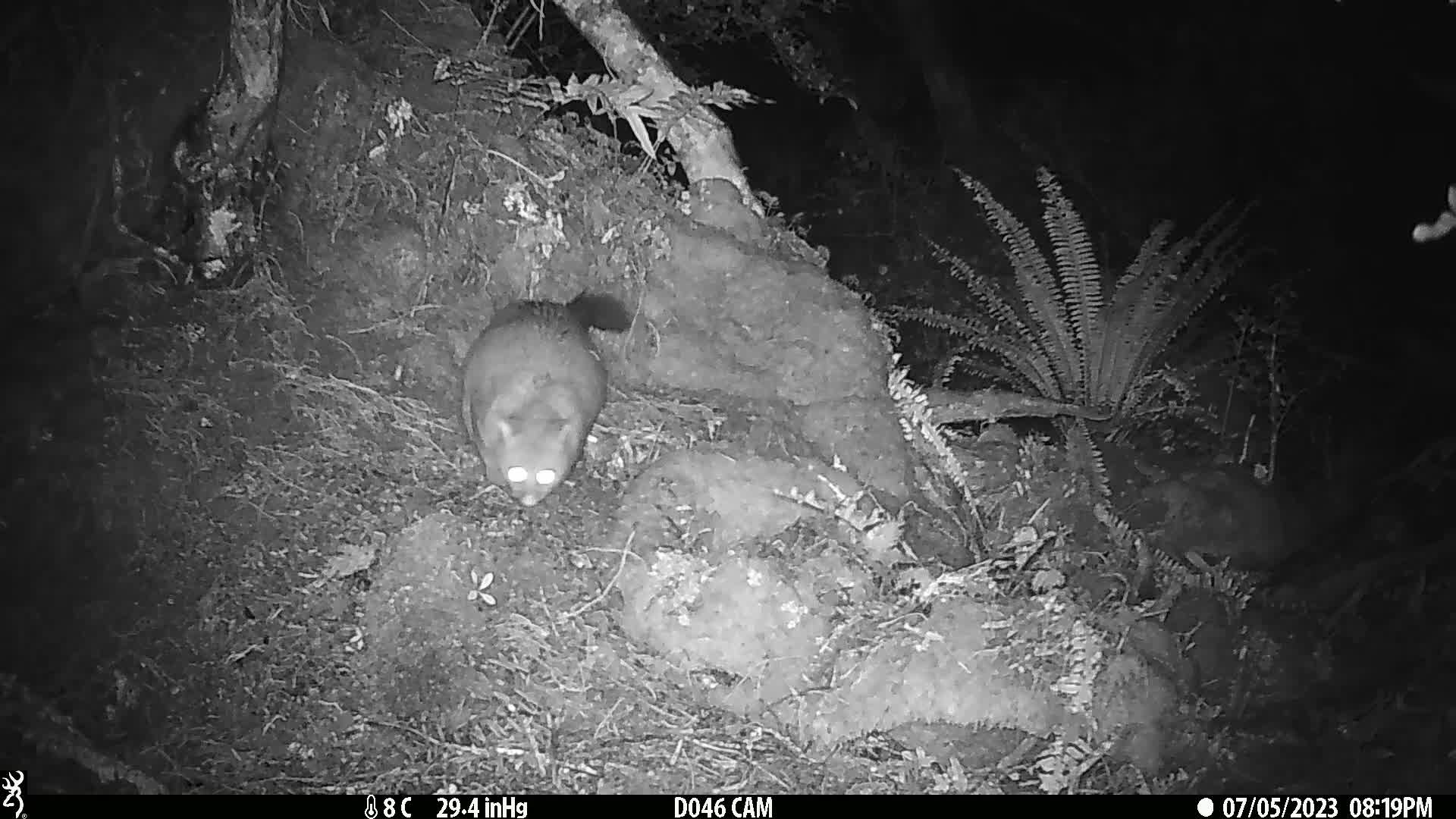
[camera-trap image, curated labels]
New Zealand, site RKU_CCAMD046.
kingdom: Animalia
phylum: Chordata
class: Mammalia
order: Diprotodontia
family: Phalangeridae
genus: Trichosurus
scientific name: Trichosurus vulpecula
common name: common brushtail possum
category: possum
Possum (common brushtail possum) (Trichosurus vulpecula).